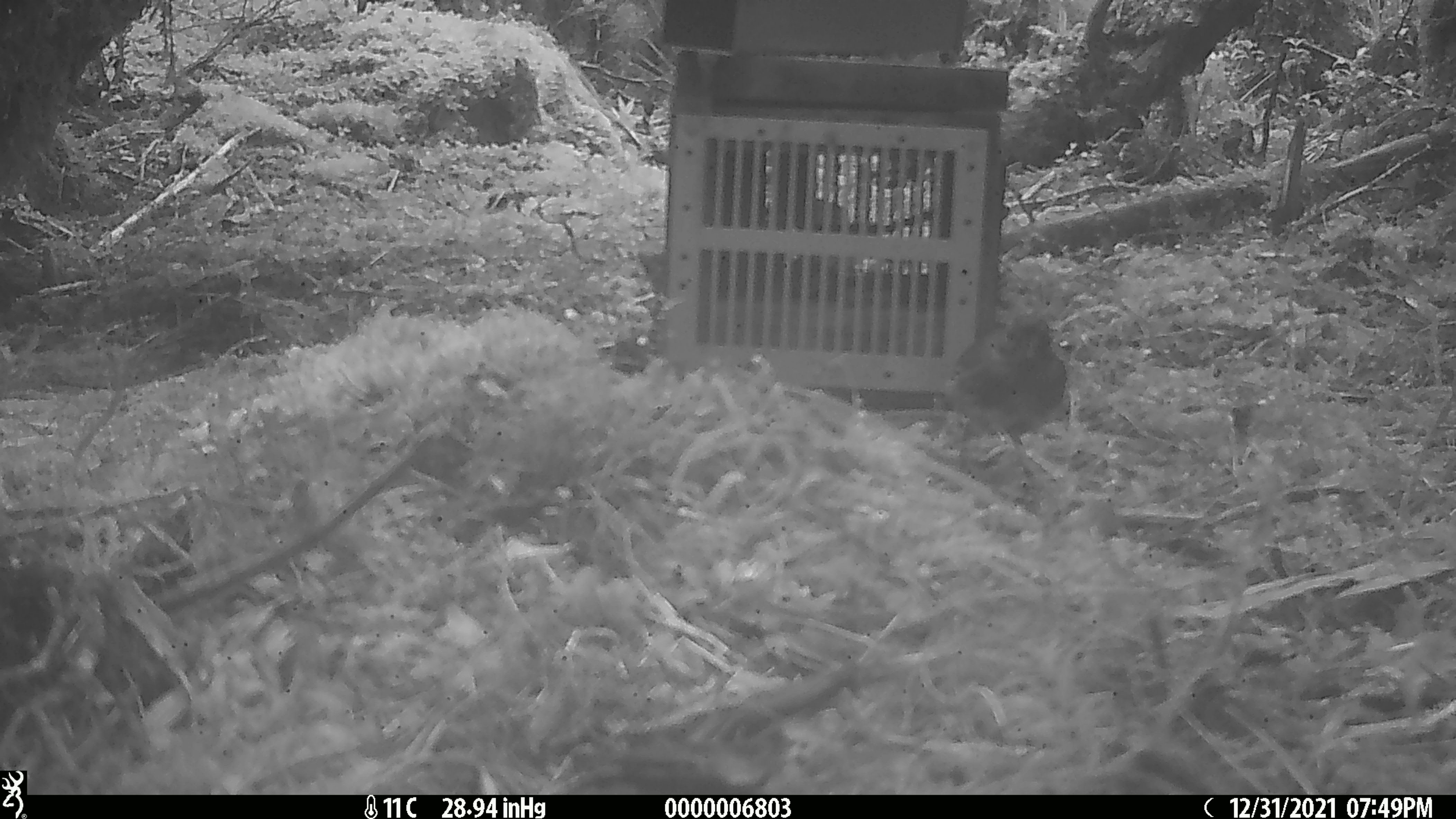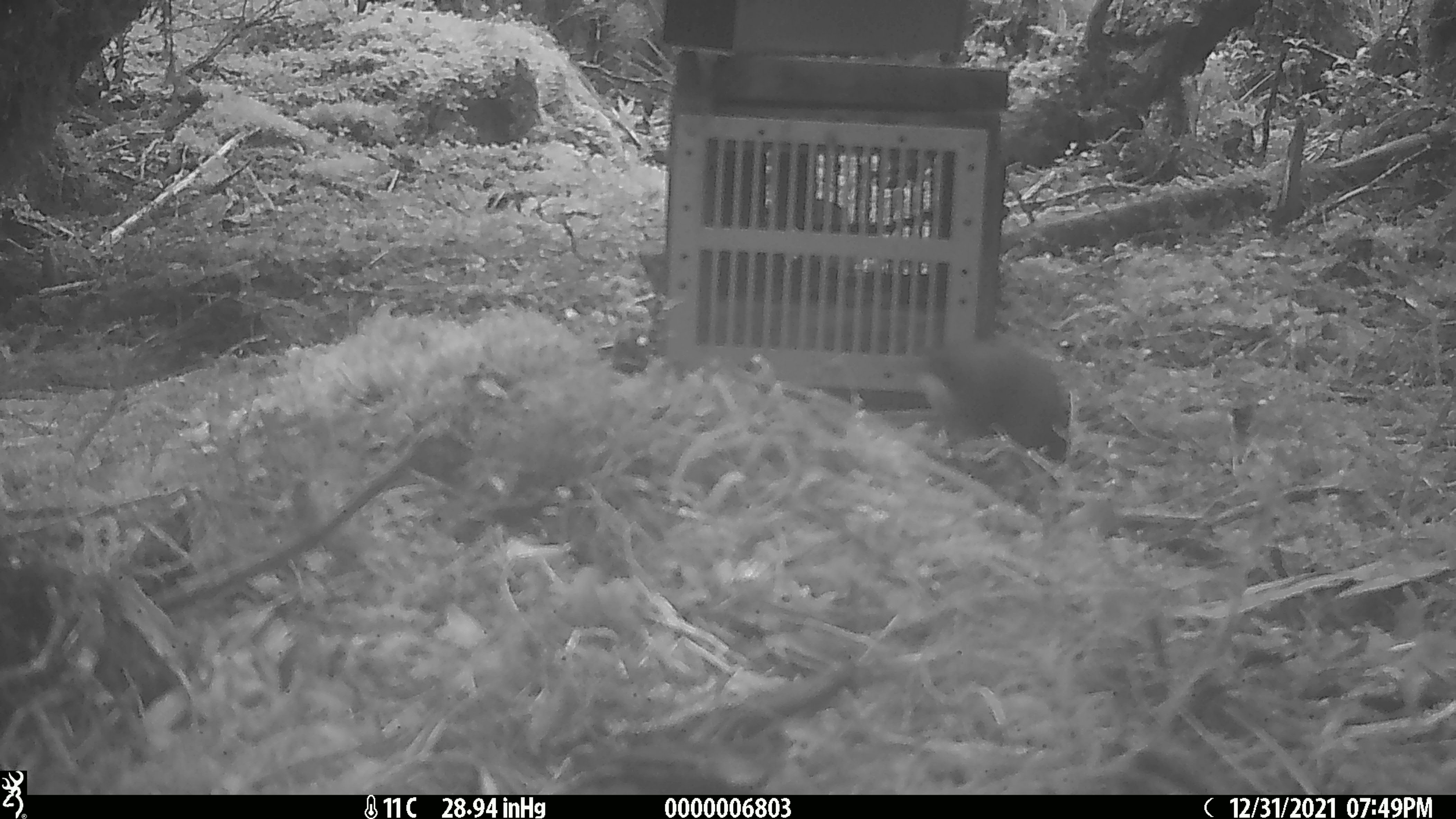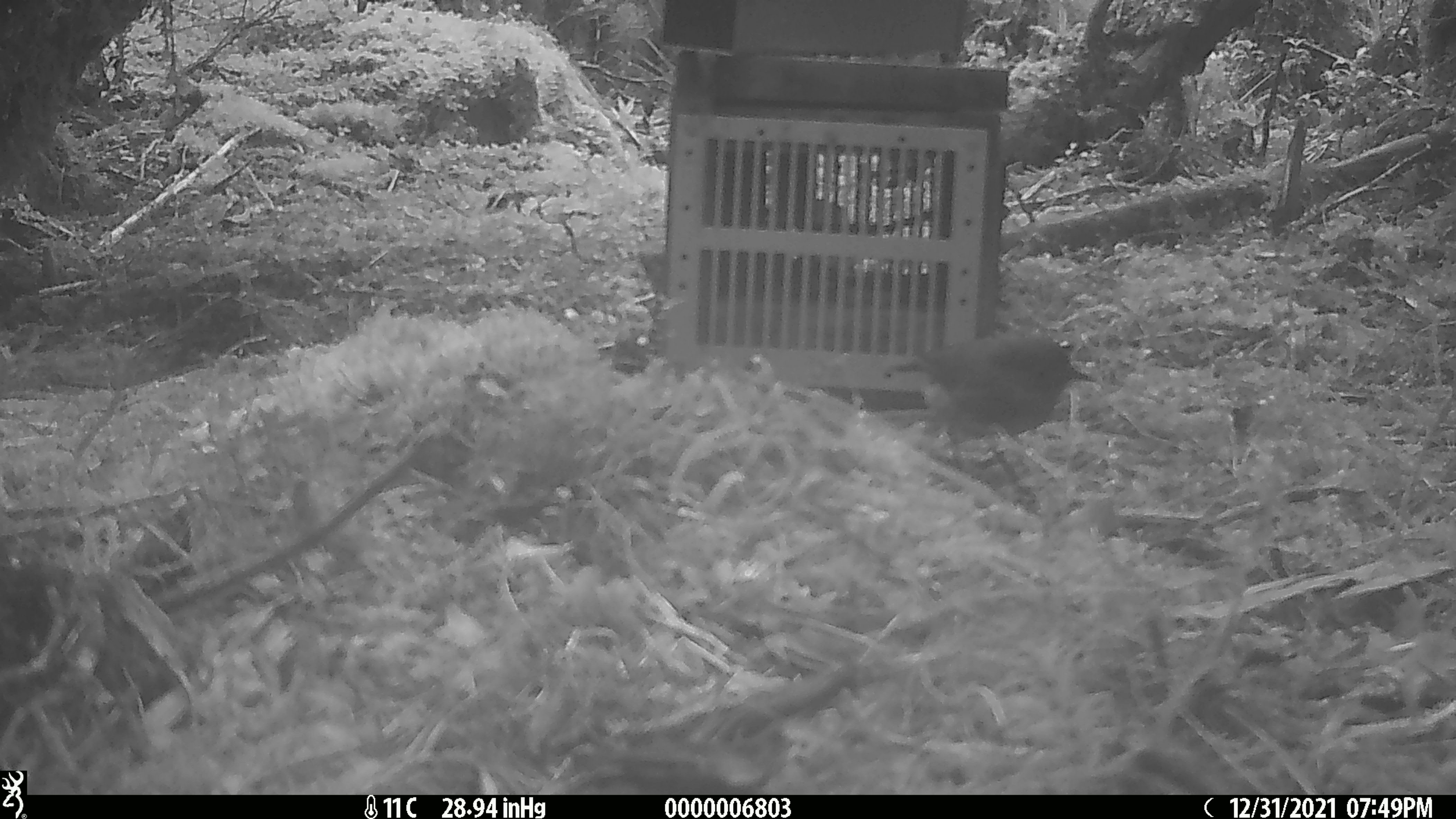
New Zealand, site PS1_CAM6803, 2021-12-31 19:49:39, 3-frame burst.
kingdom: Animalia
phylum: Chordata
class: Aves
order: Passeriformes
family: Petroicidae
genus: Petroica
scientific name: Petroica australis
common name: new zealand robin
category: robin